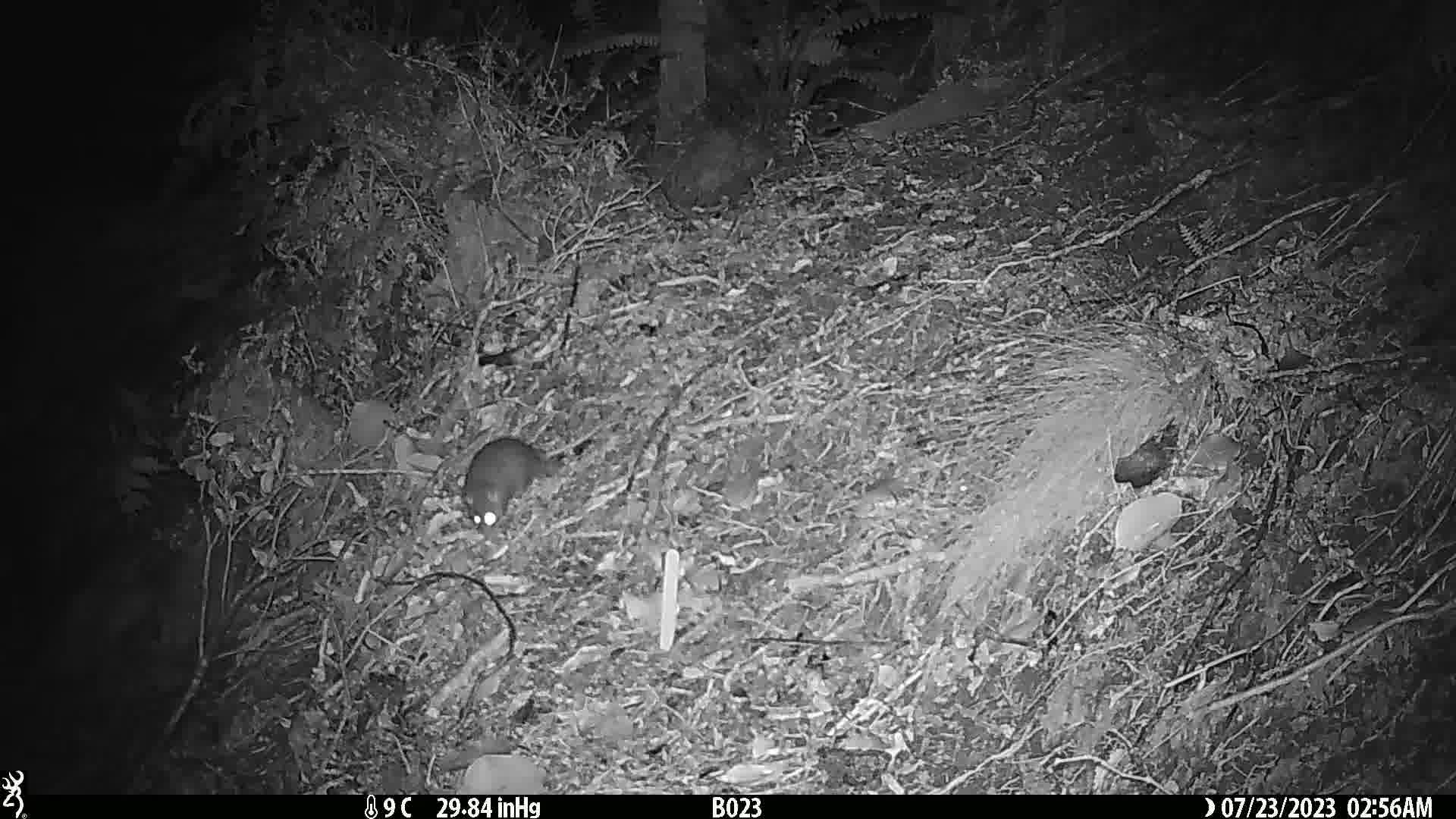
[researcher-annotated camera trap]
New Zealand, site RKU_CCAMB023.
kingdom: Animalia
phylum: Chordata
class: Mammalia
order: Rodentia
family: Muridae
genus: Rattus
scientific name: Rattus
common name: rat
Rat (Rattus).